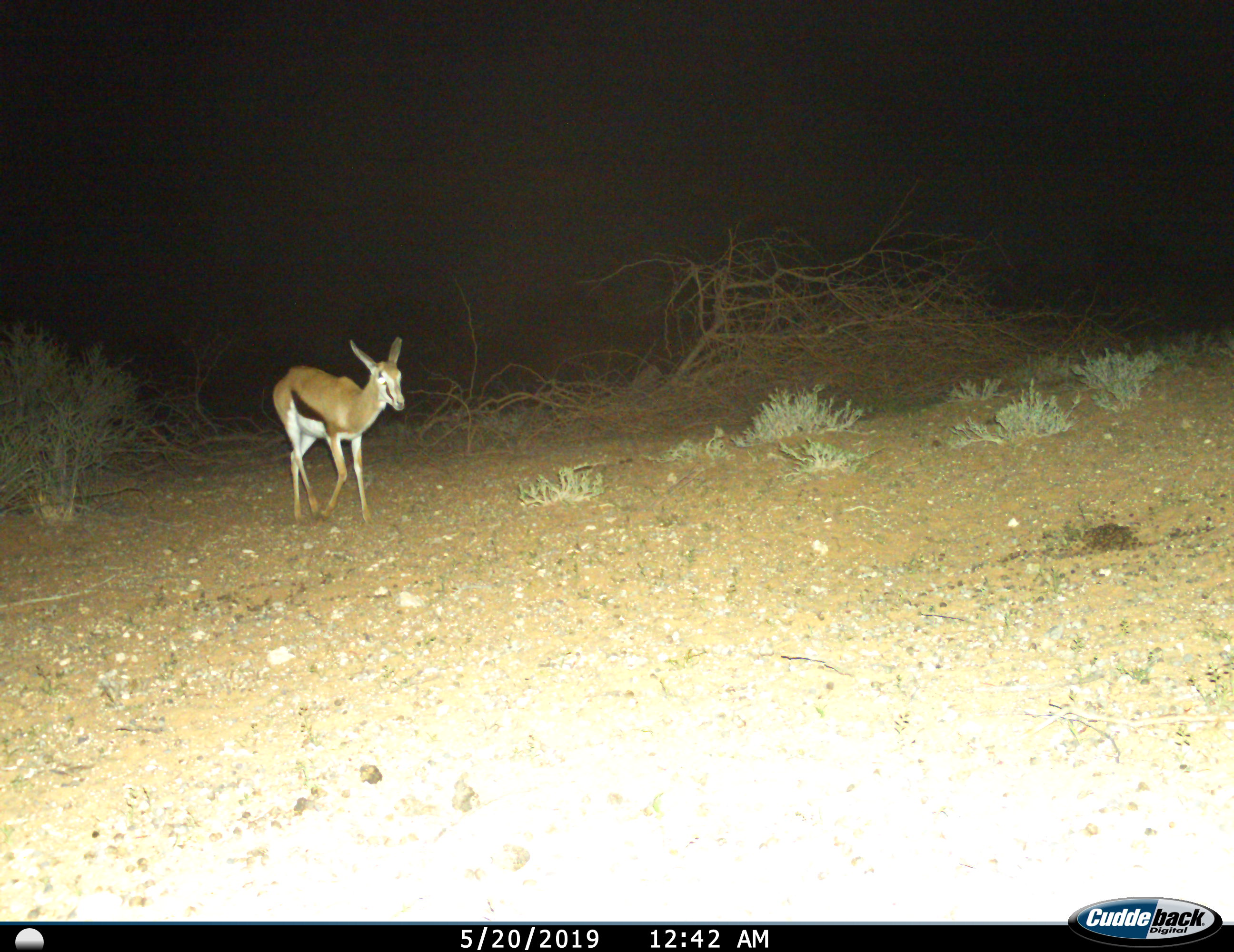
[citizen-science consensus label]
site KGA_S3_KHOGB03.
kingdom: Animalia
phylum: Chordata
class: Mammalia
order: Artiodactyla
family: Bovidae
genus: Antidorcas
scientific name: Antidorcas marsupialis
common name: springbok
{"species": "springbok (Antidorcas marsupialis)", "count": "1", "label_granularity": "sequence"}